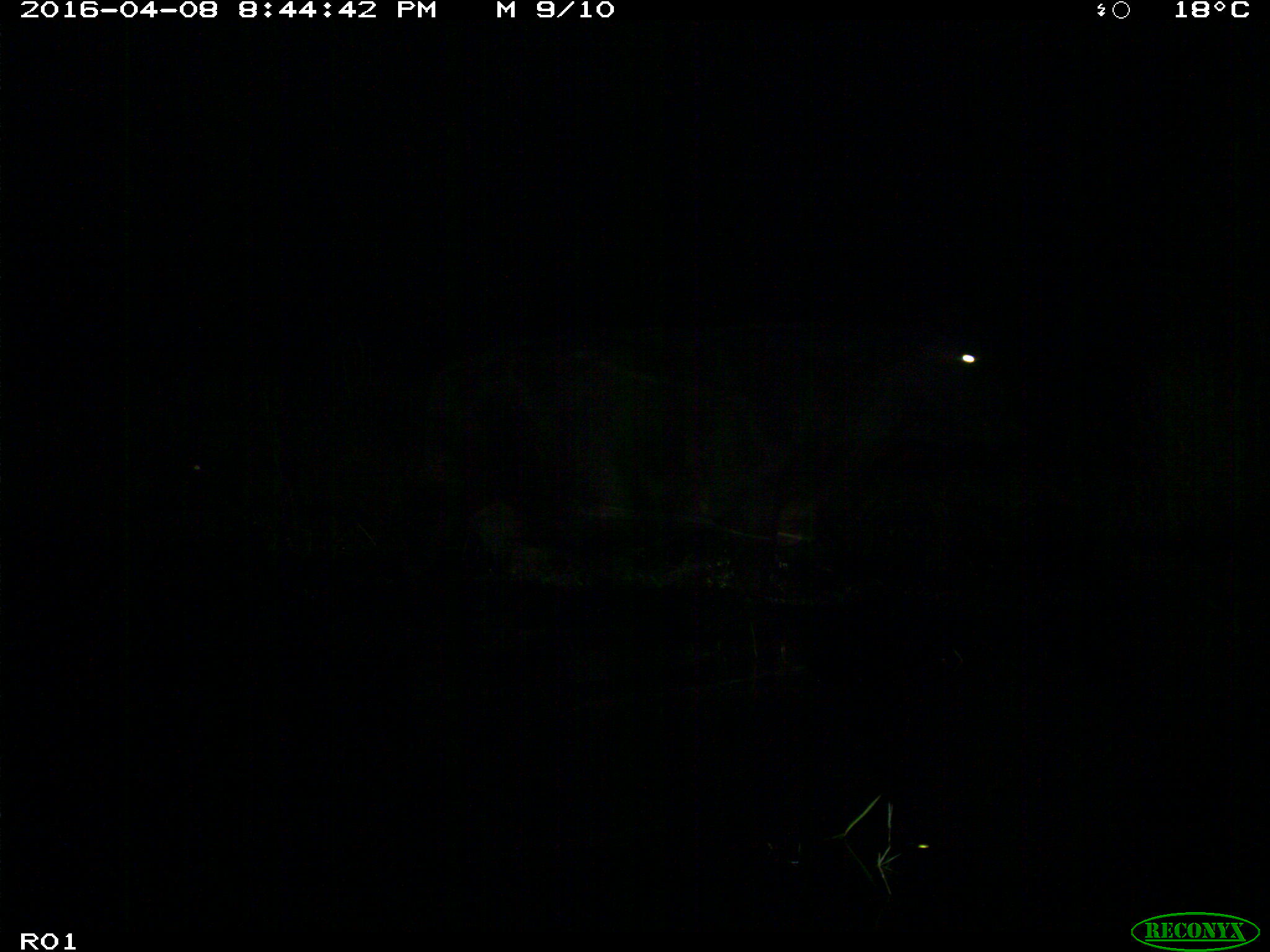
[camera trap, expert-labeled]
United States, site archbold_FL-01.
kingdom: Animalia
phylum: Chordata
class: Mammalia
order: Artiodactyla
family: Bovidae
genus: Bos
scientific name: Bos taurus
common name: domestic cow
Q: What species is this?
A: Bos taurus (domestic cow).